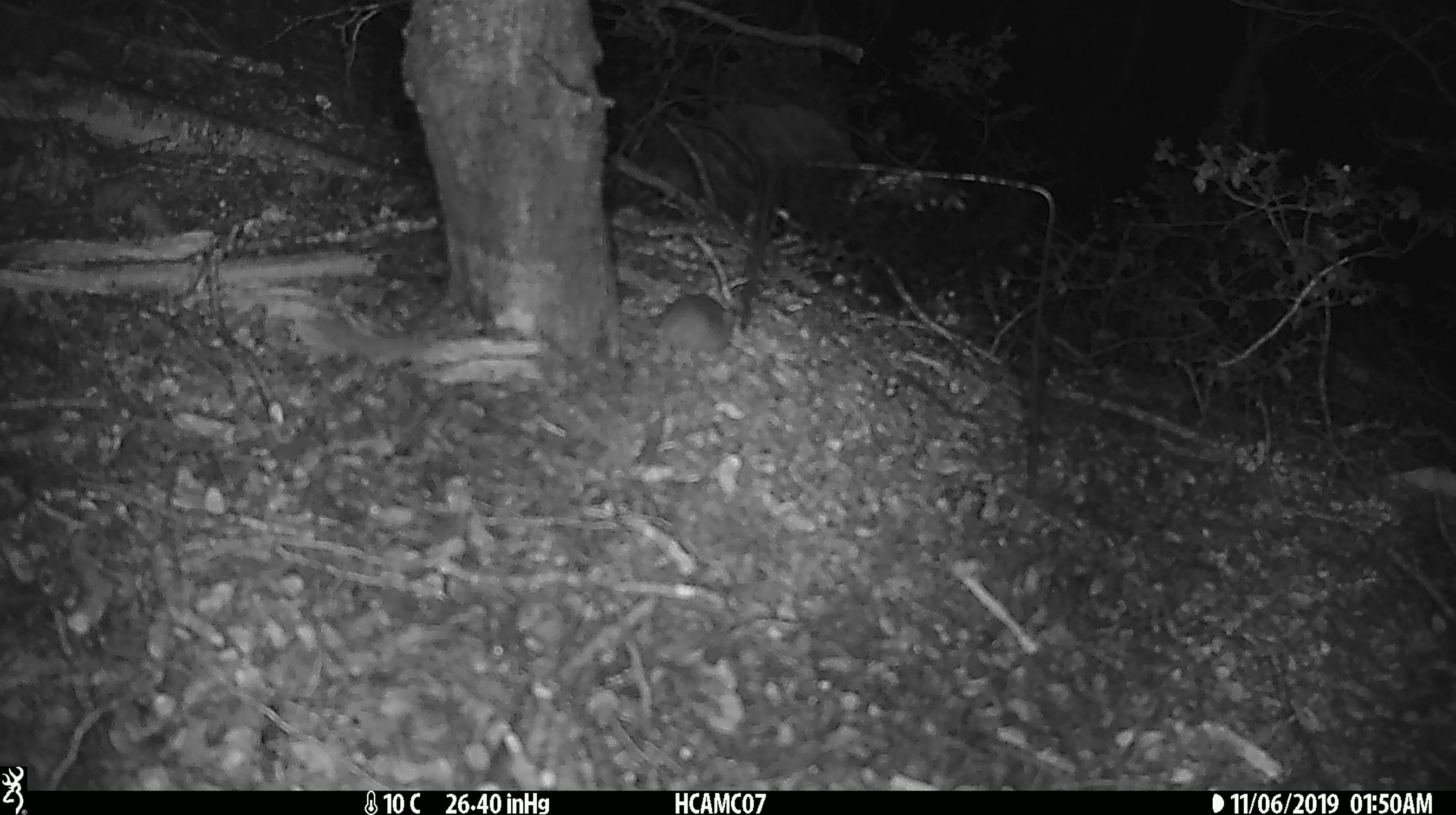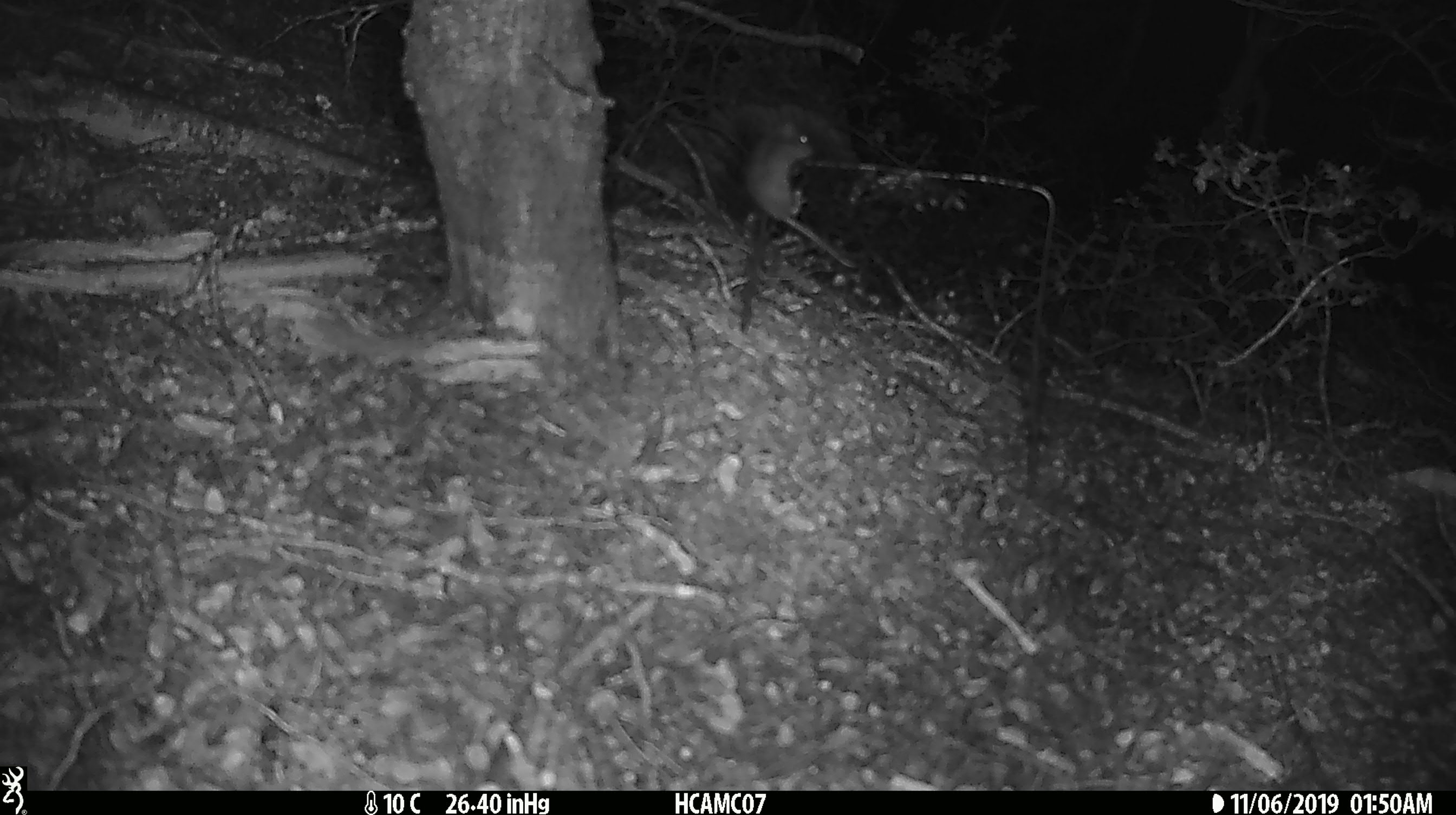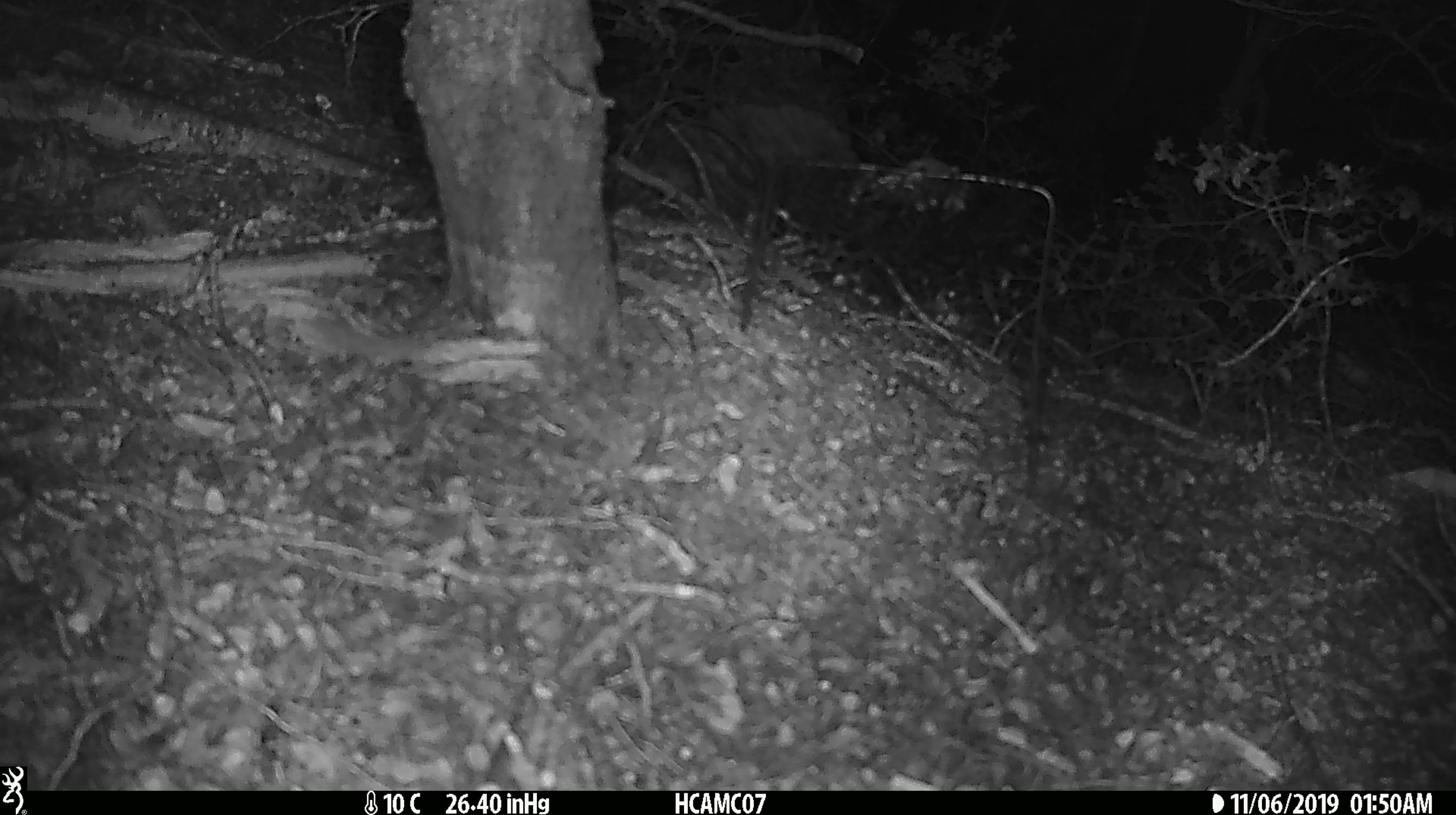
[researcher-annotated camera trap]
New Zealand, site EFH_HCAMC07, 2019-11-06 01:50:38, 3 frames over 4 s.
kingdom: Animalia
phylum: Chordata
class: Mammalia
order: Rodentia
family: Muridae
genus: Mus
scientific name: Mus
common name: mouse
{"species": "mouse (Mus)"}